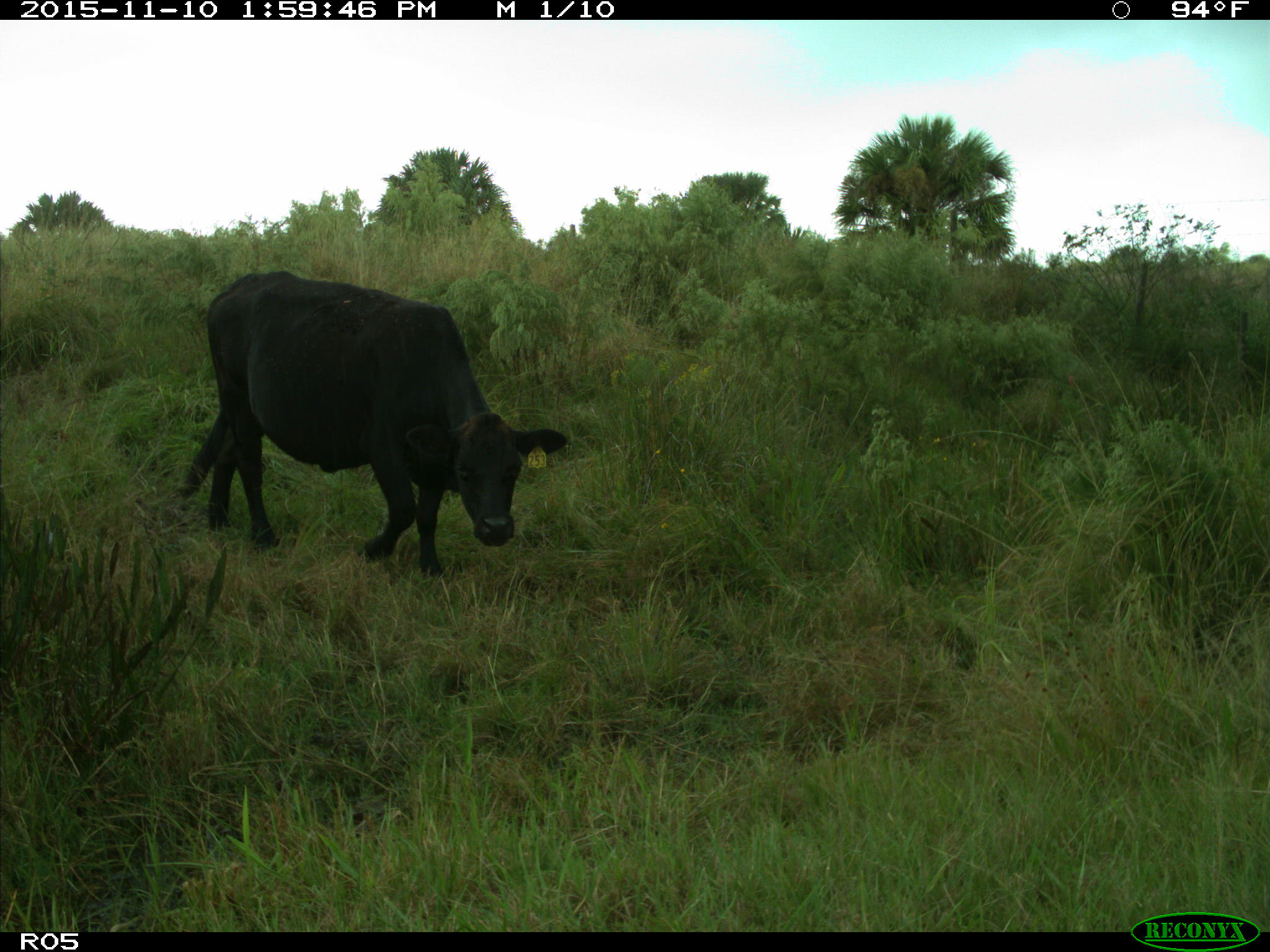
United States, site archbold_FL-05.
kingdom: Animalia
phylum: Chordata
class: Mammalia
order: Artiodactyla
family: Bovidae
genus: Bos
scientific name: Bos taurus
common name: domestic cow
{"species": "Bos taurus (domestic cow)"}